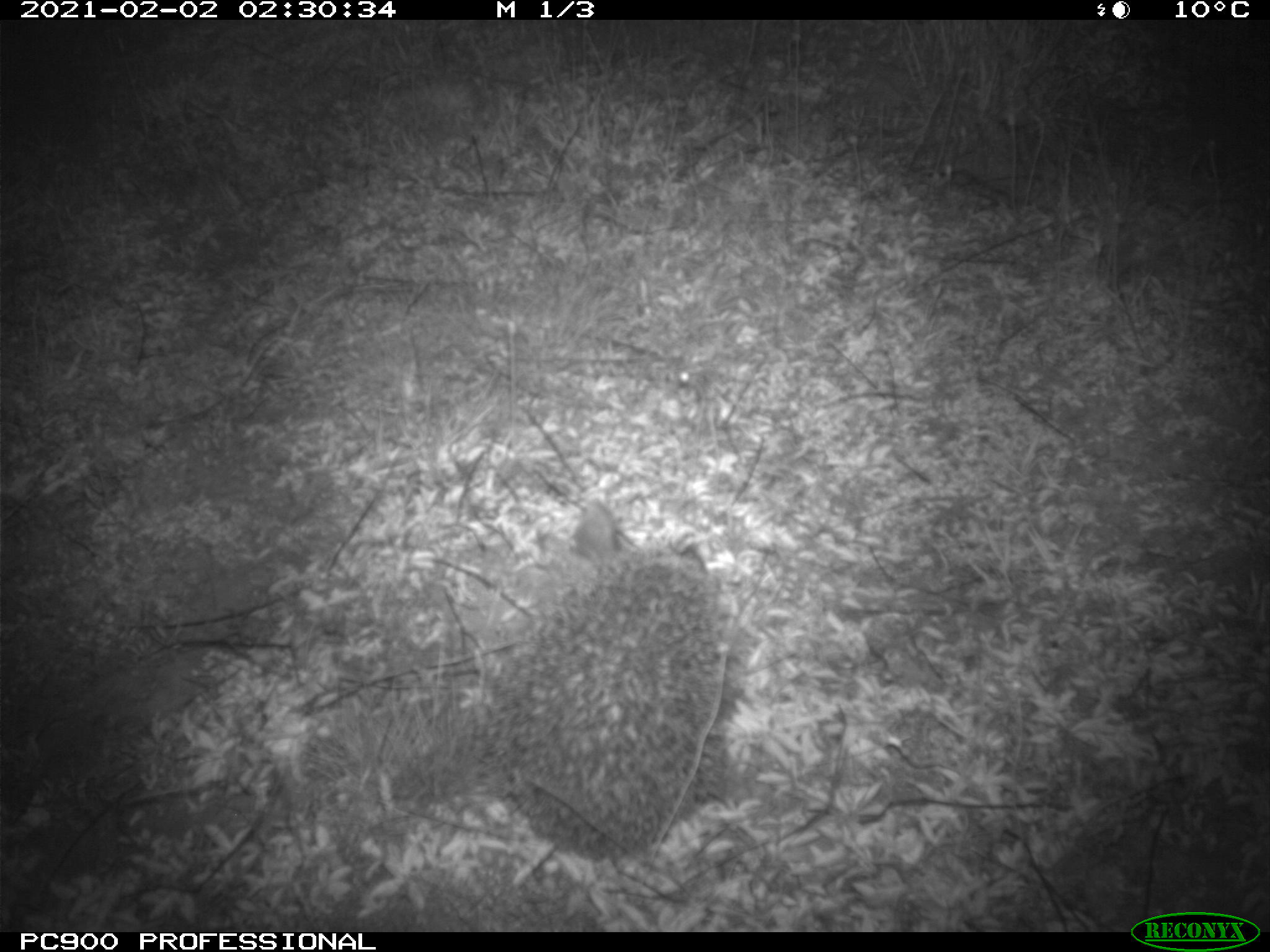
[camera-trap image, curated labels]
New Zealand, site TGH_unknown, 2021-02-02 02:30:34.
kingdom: Animalia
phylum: Chordata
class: Mammalia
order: Eulipotyphla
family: Erinaceidae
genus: Erinaceus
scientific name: Erinaceus europaeus europaeus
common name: european hedgehog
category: hedgehog